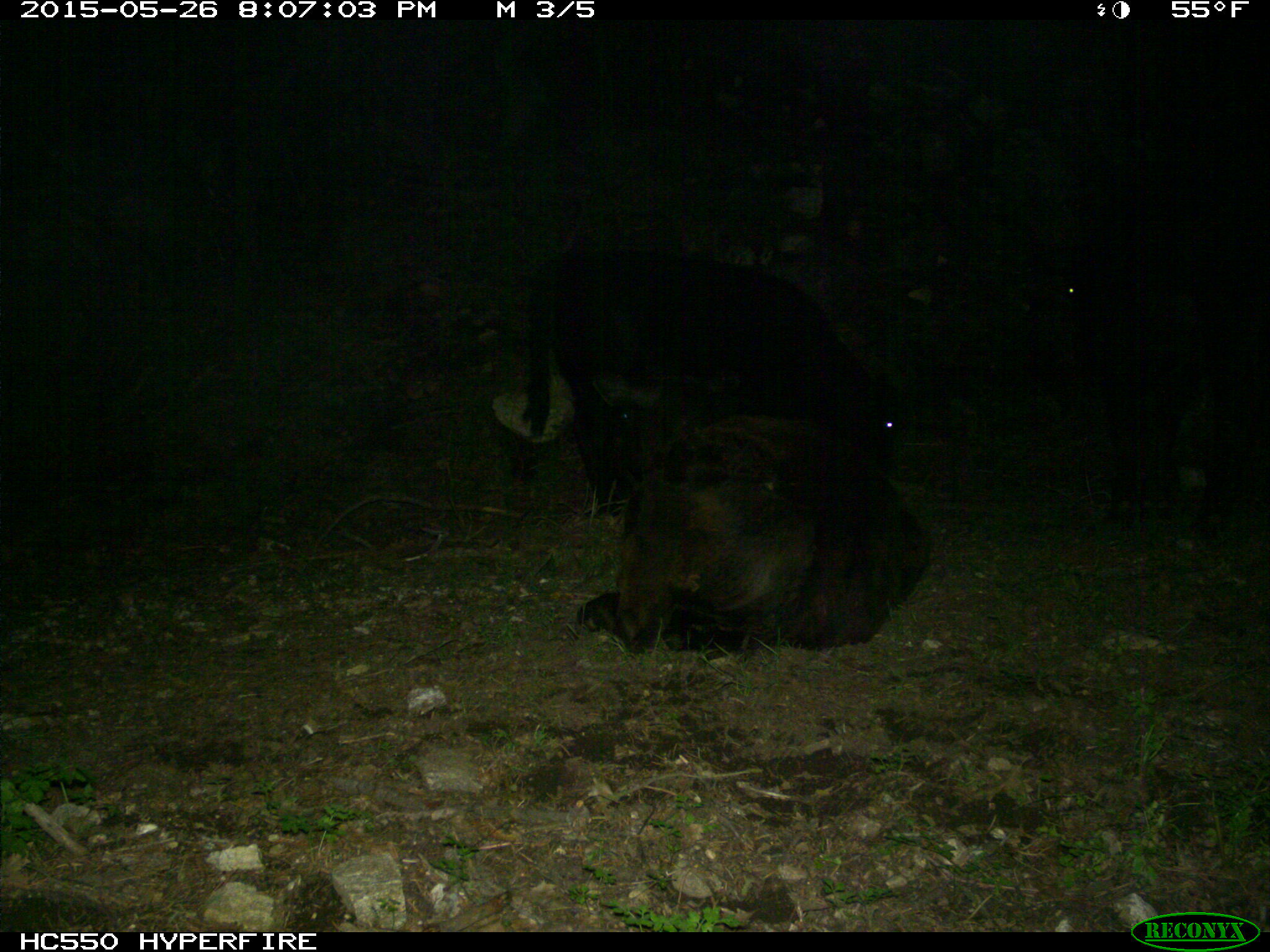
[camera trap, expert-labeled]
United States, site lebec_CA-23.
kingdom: Animalia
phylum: Chordata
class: Mammalia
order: Artiodactyla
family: Bovidae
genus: Bos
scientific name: Bos taurus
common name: domestic cow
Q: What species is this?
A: Bos taurus (domestic cow).